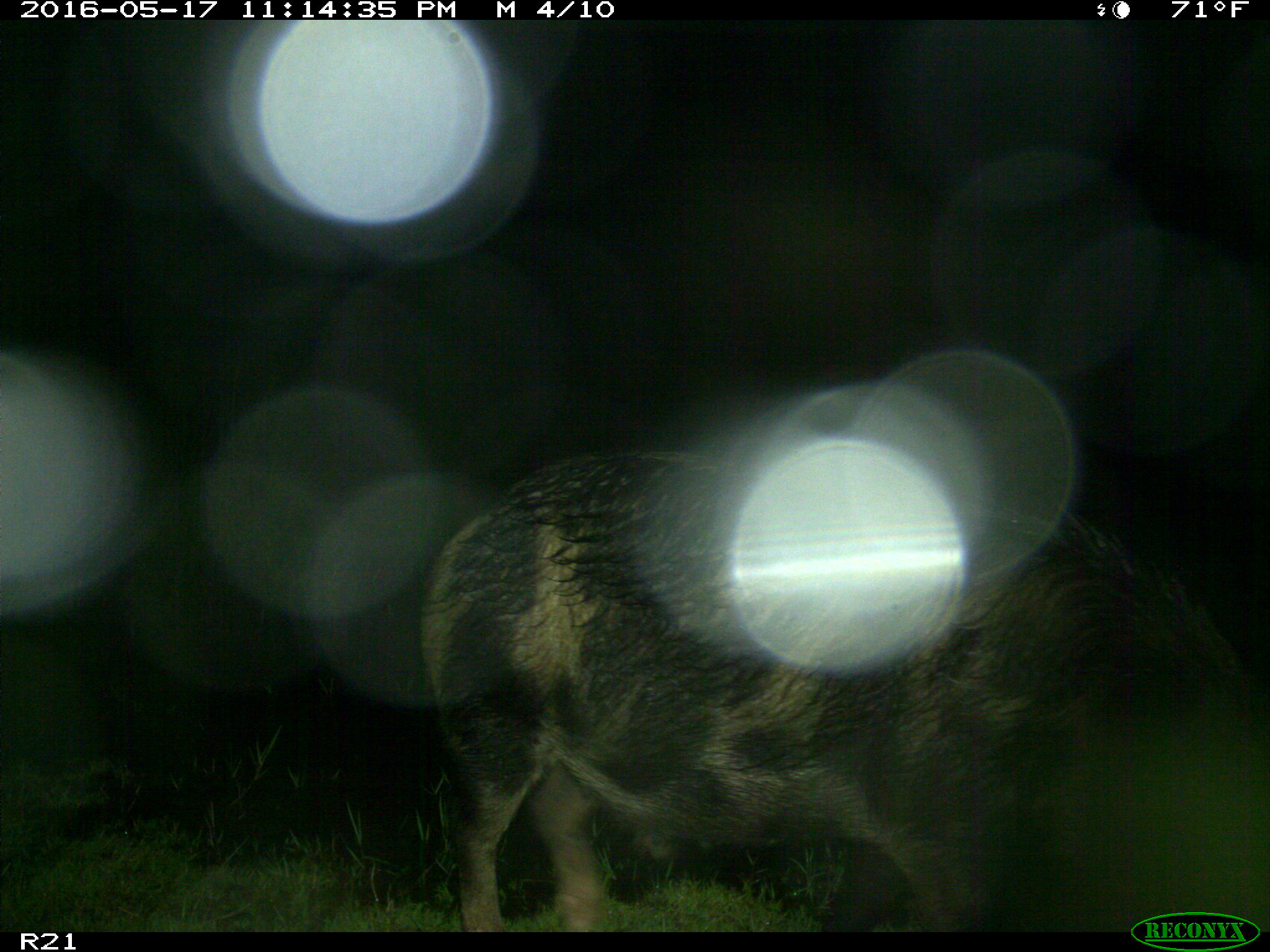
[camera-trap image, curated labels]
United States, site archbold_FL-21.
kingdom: Animalia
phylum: Chordata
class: Mammalia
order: Artiodactyla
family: Suidae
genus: Sus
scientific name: Sus scrofa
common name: wild boar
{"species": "Sus scrofa (wild boar)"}